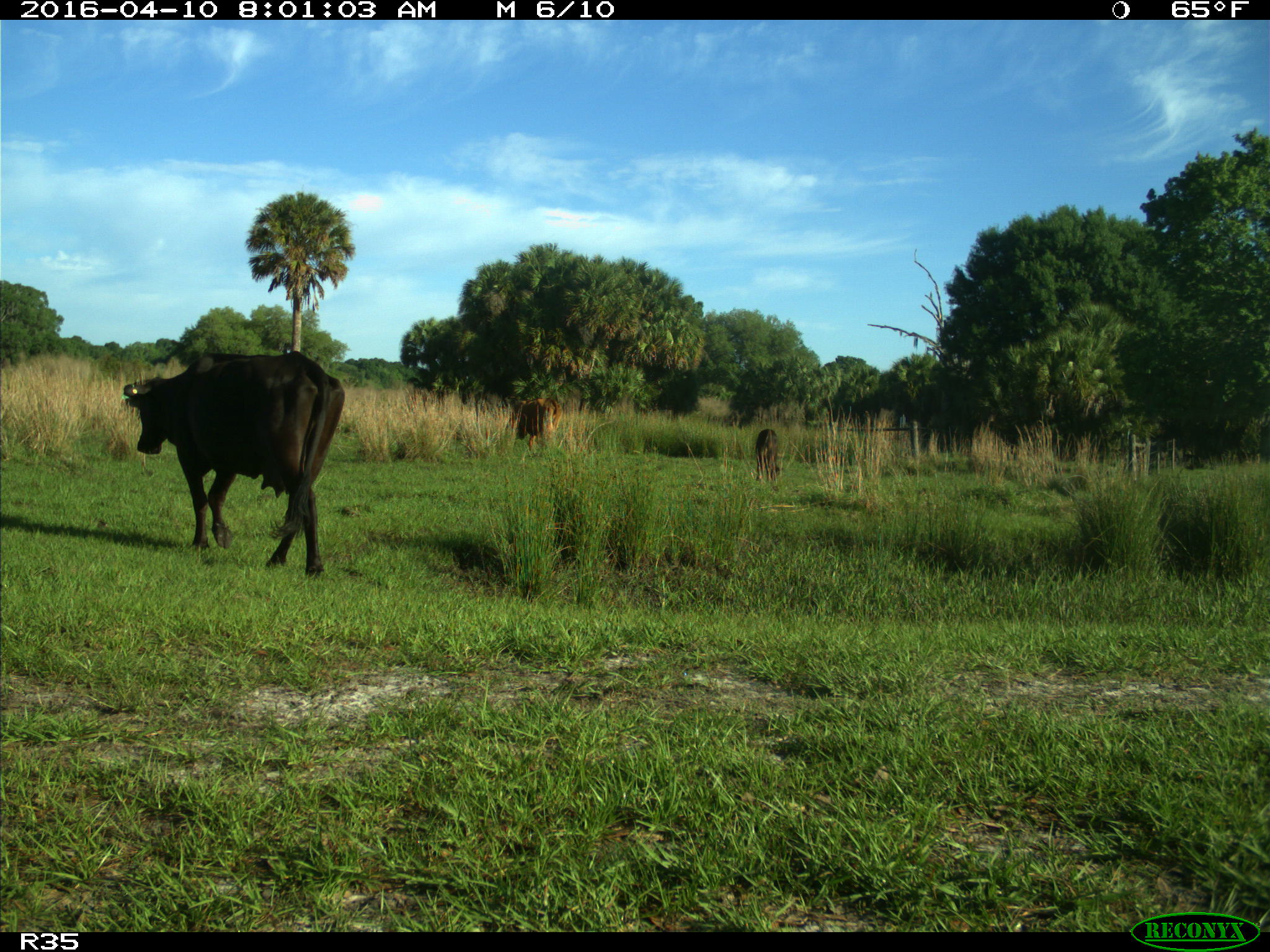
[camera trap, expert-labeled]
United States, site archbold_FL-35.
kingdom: Animalia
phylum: Chordata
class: Mammalia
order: Artiodactyla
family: Bovidae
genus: Bos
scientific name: Bos taurus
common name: domestic cow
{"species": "Bos taurus (domestic cow)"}